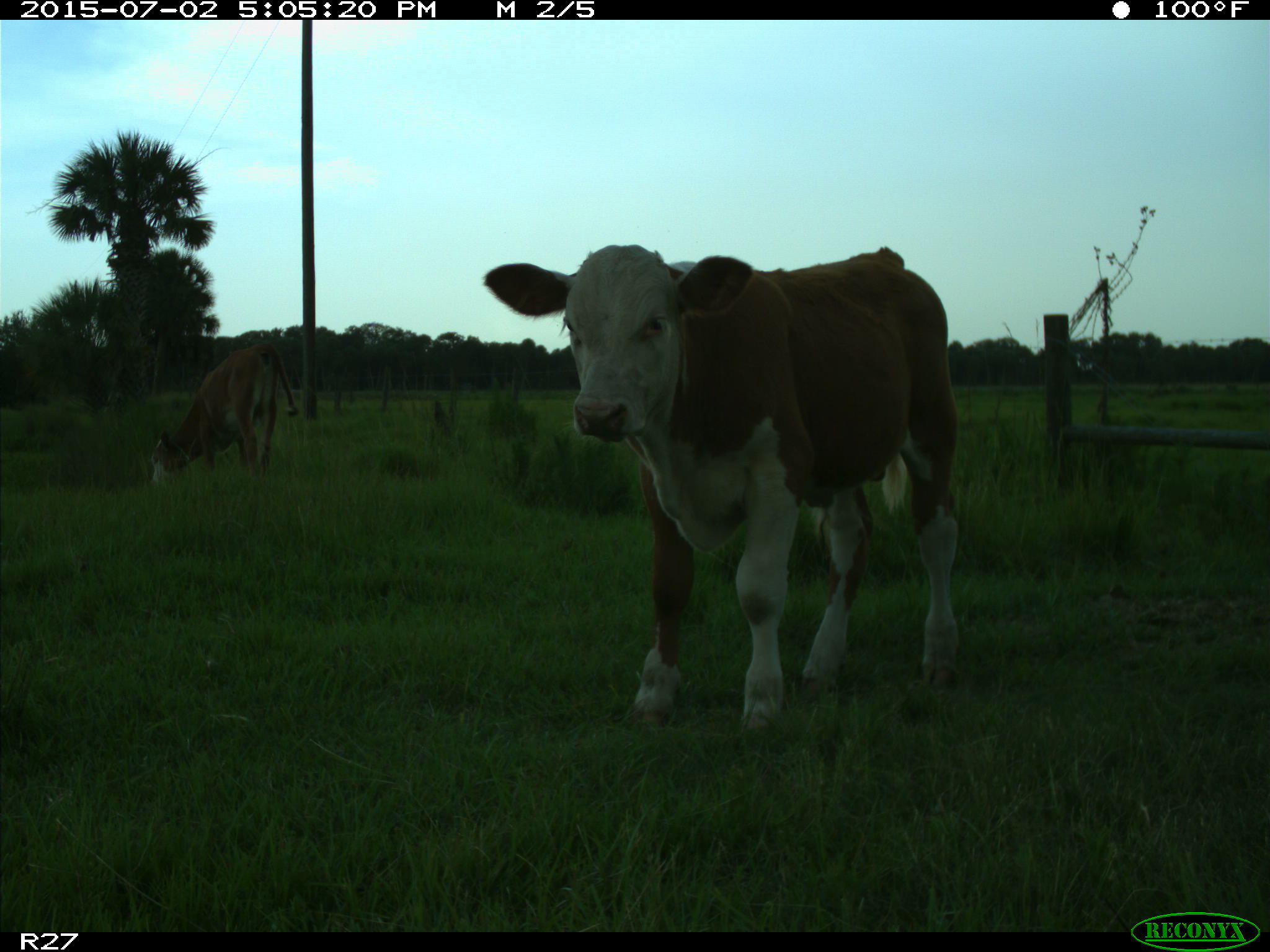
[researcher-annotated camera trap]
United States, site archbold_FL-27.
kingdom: Animalia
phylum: Chordata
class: Mammalia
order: Artiodactyla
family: Bovidae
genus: Bos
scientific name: Bos taurus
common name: domestic cow